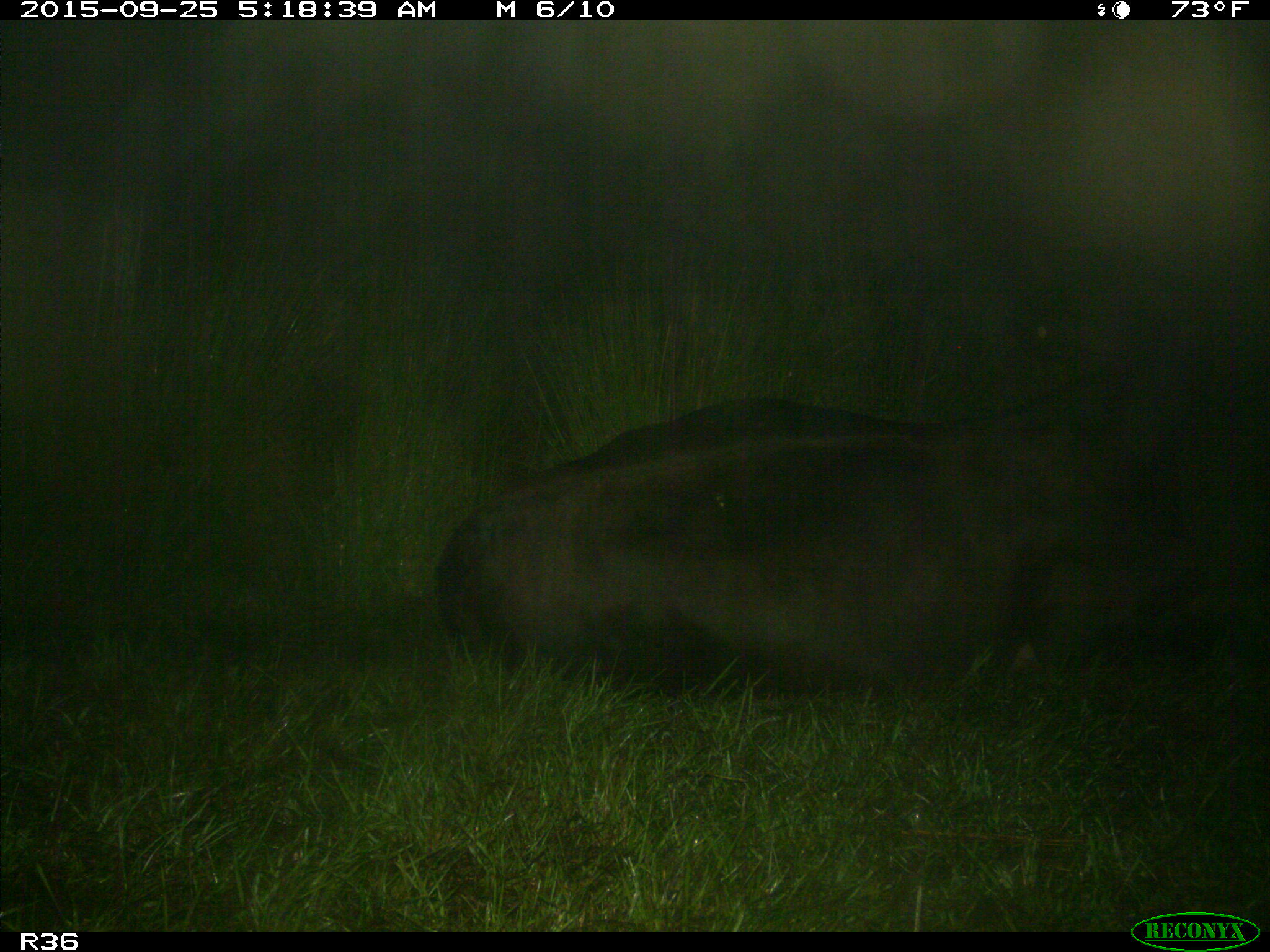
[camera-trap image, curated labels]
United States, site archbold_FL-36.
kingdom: Animalia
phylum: Chordata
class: Mammalia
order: Artiodactyla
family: Bovidae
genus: Bos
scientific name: Bos taurus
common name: domestic cow